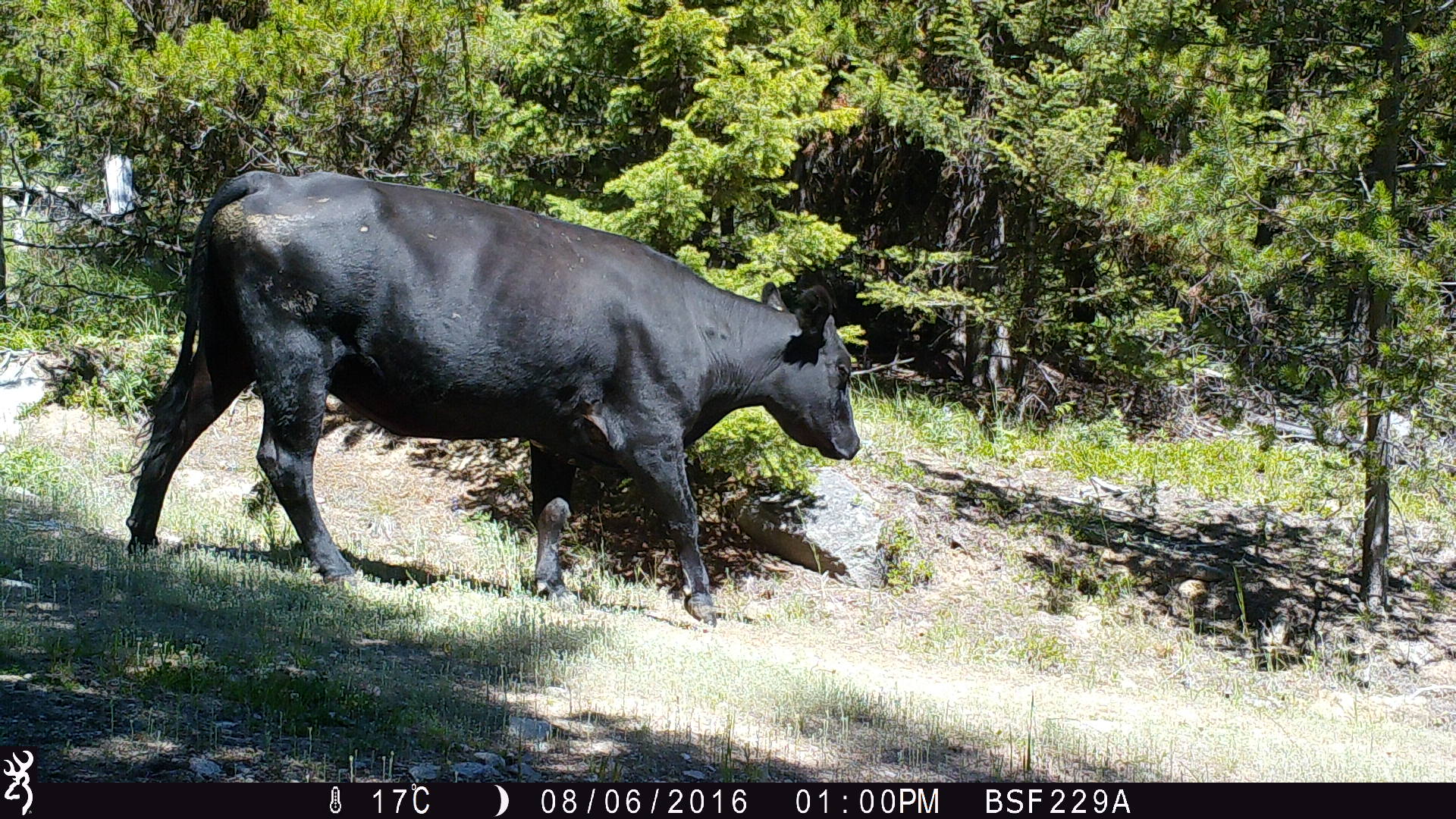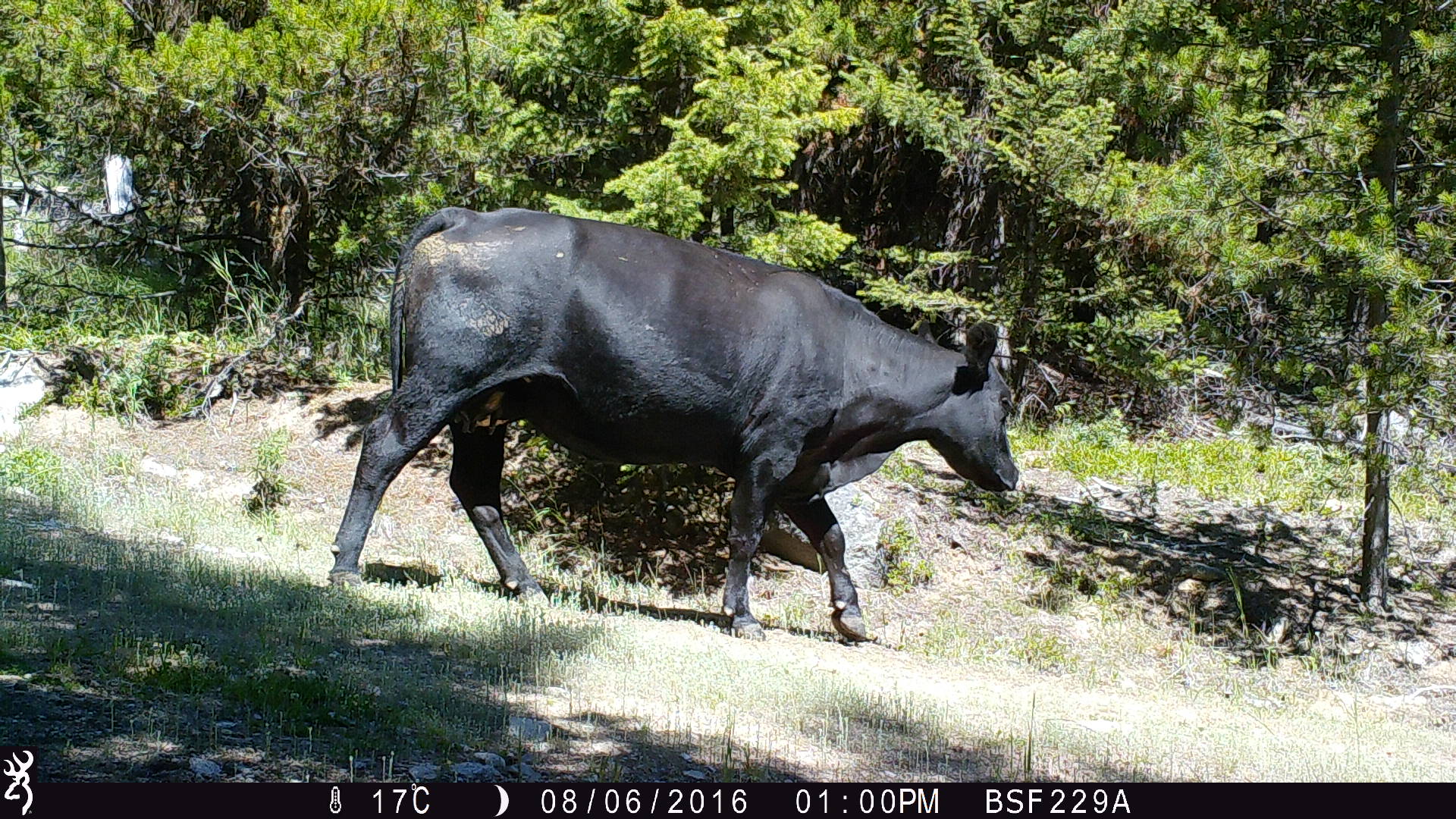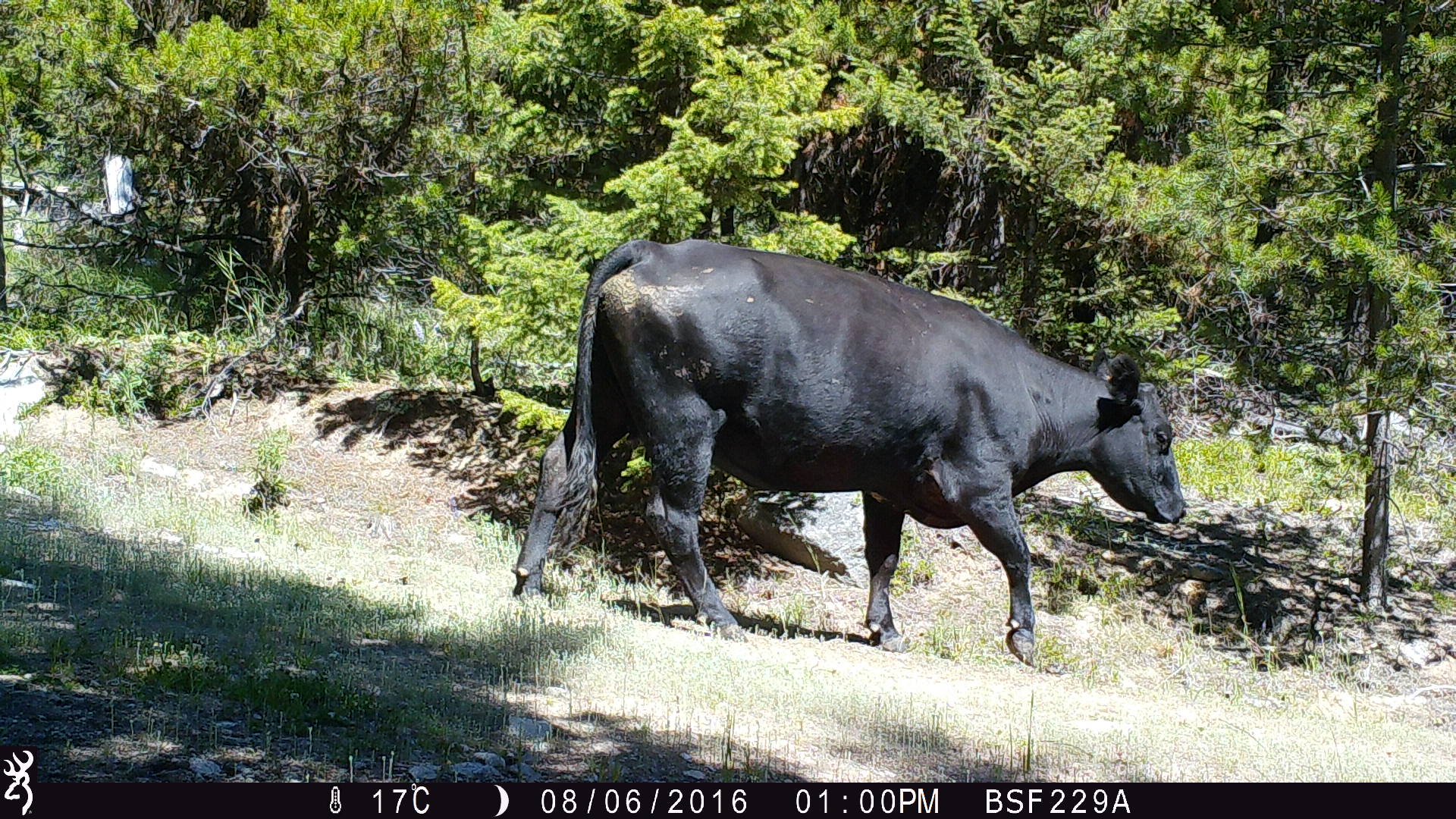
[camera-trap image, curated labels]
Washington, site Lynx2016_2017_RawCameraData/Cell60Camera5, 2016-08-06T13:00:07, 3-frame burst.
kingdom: Animalia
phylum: Chordata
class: Mammalia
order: Artiodactyla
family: Bovidae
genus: Bos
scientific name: Bos taurus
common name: domestic cattle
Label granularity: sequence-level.